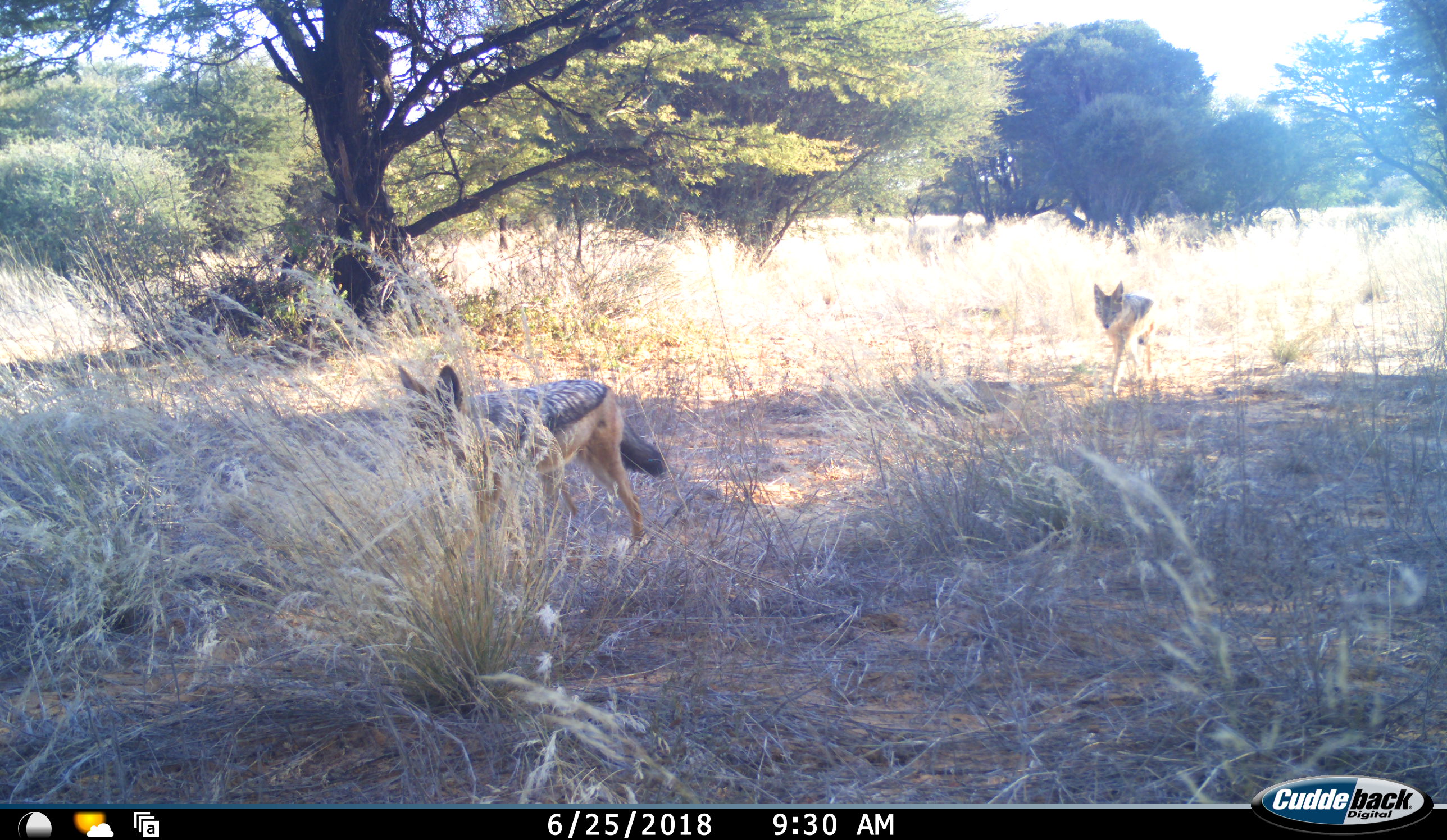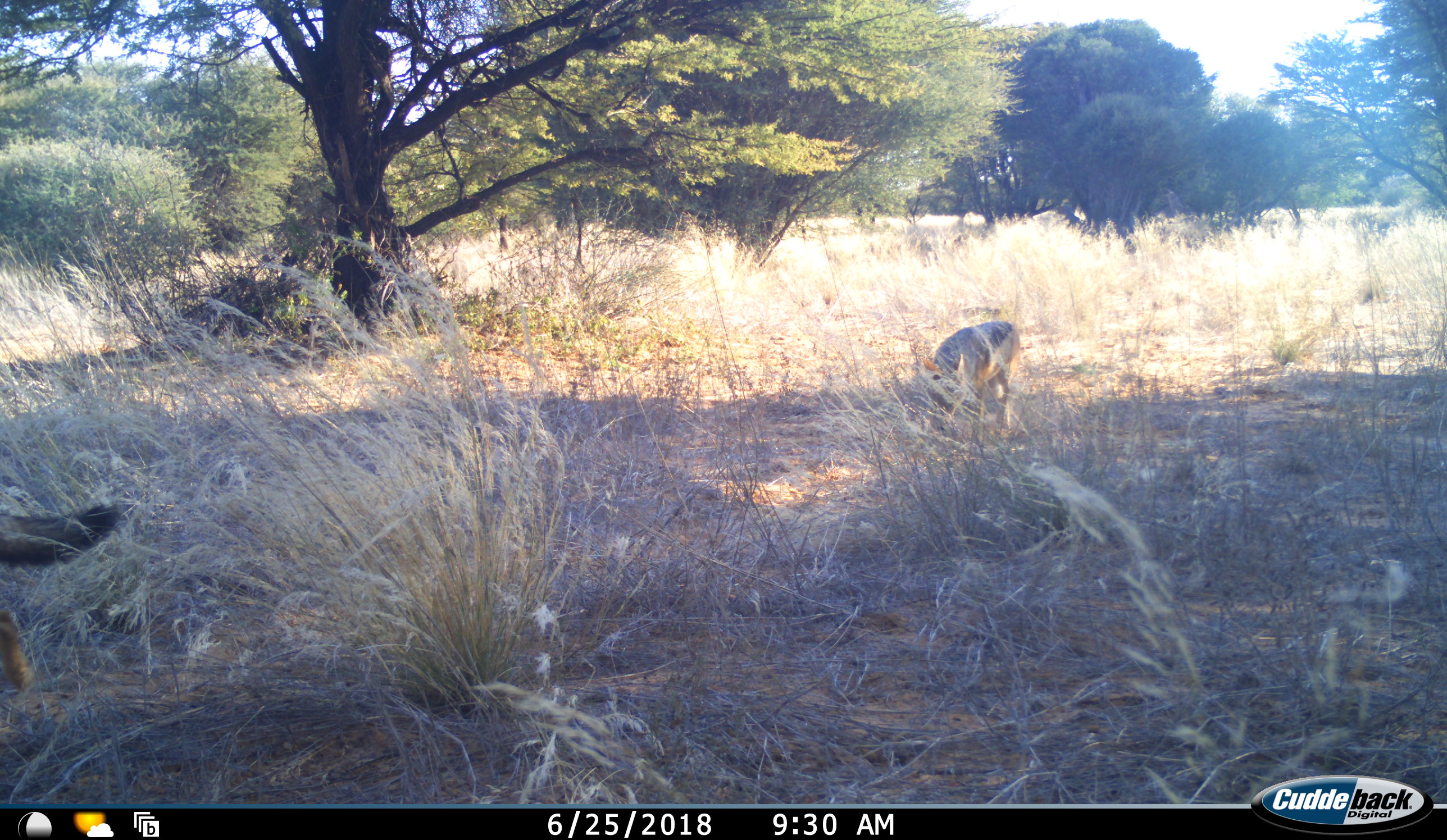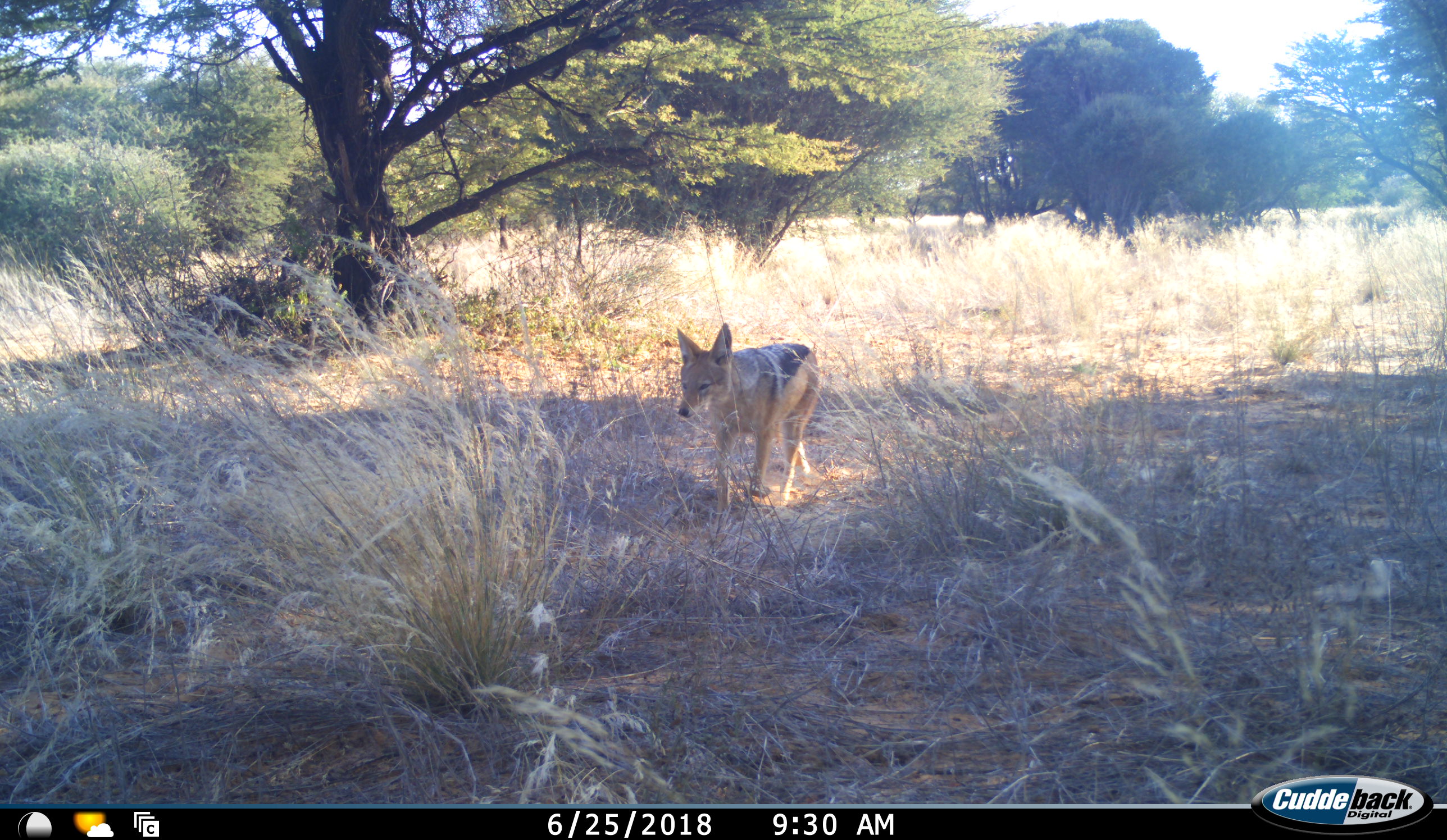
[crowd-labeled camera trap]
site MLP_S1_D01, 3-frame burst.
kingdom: Animalia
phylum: Chordata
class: Mammalia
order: Carnivora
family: Canidae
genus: Lupulella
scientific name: Lupulella mesomelas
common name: black-backed jackal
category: jackalblackbacked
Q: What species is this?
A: Jackalblackbacked (black-backed jackal) (Lupulella mesomelas).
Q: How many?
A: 2.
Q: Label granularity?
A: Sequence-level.